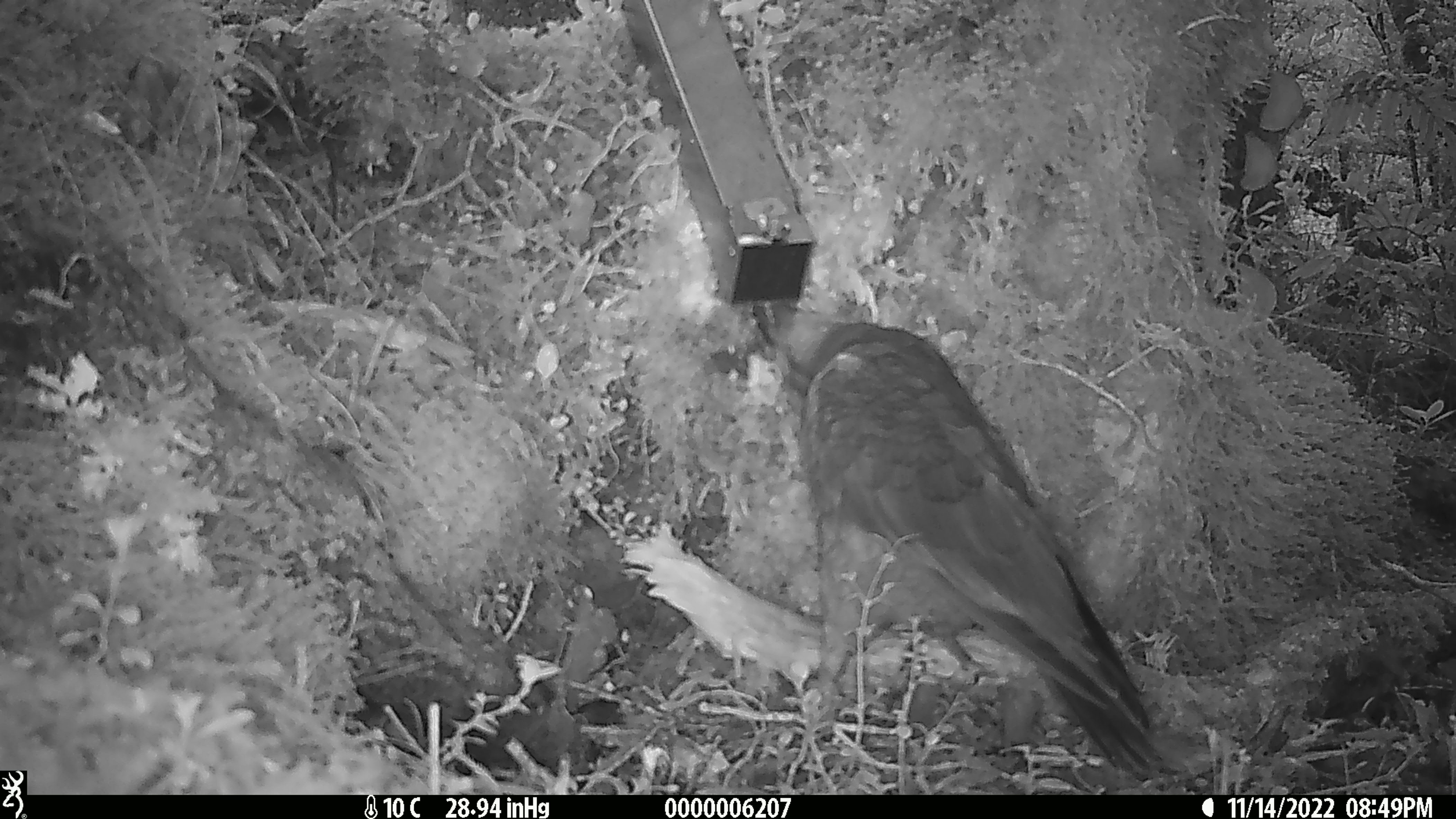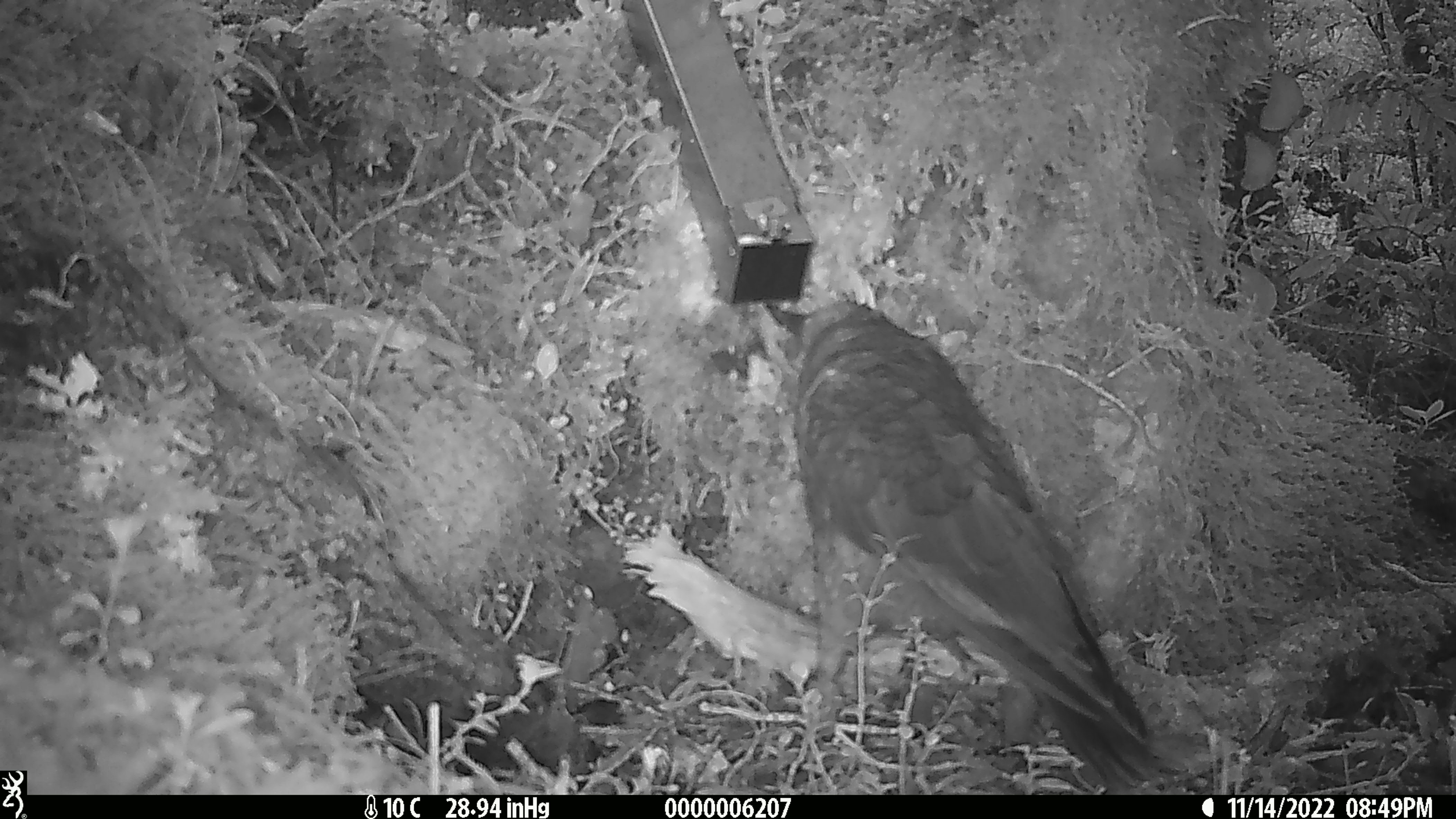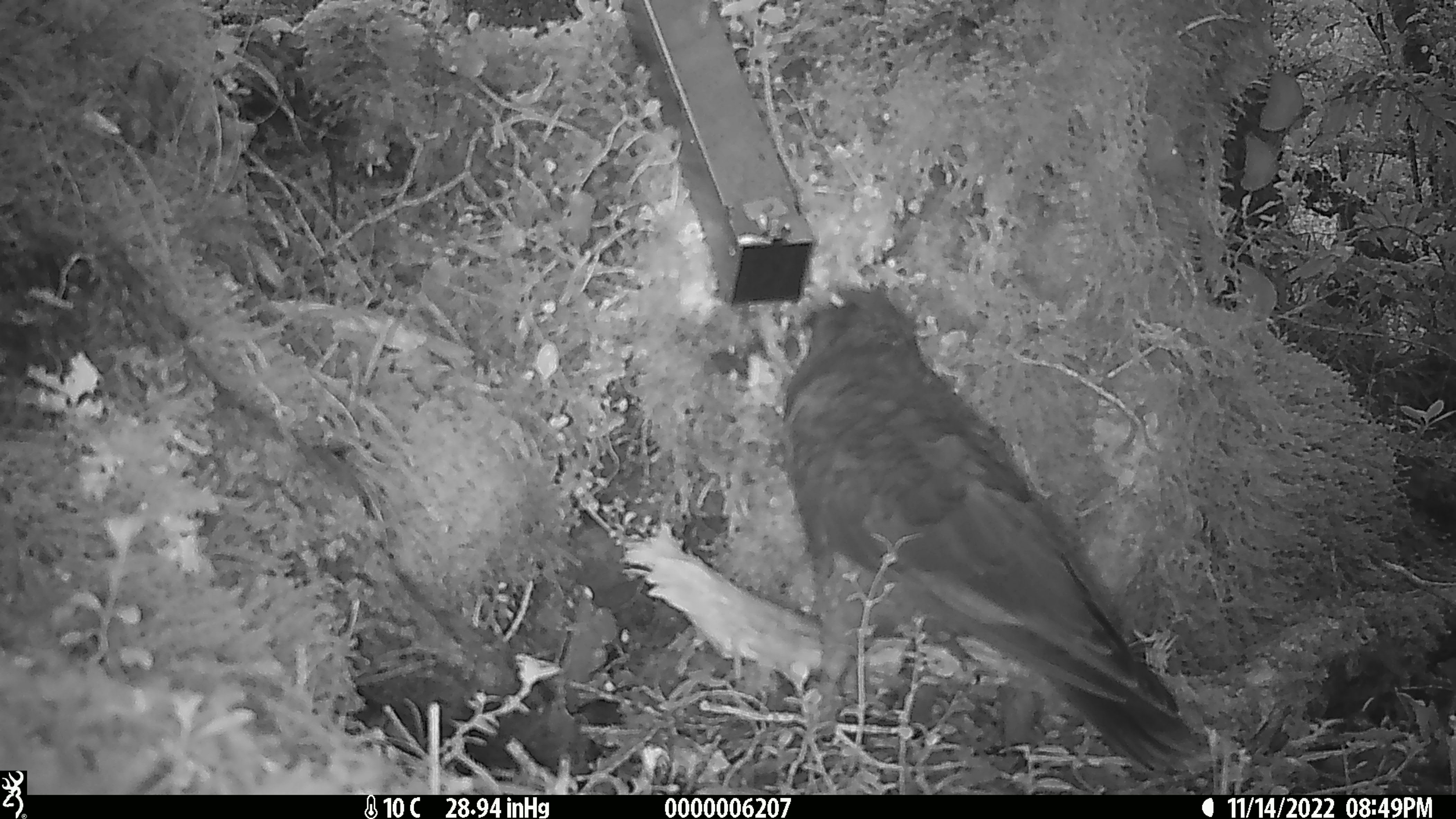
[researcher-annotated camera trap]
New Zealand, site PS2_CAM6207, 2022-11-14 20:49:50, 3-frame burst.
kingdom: Animalia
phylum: Chordata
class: Aves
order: Psittaciformes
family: Strigopidae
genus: Nestor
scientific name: Nestor notabilis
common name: kea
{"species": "kea (Nestor notabilis)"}